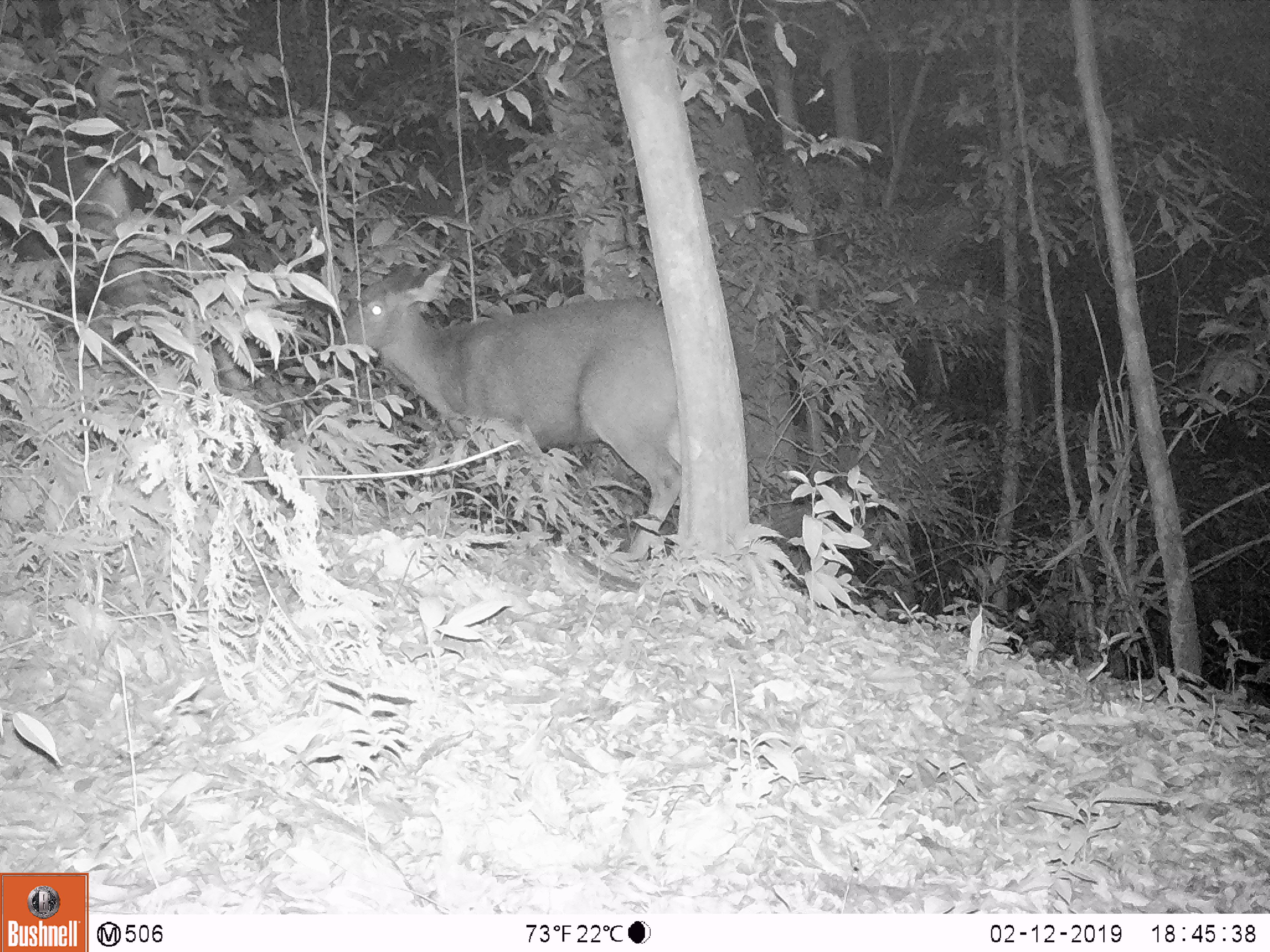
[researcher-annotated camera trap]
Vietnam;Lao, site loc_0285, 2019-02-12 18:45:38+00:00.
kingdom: Animalia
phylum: Chordata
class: Mammalia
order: Artiodactyla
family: Cervidae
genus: Rusa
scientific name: Rusa unicolor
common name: sambar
Sambar (Rusa unicolor). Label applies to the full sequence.